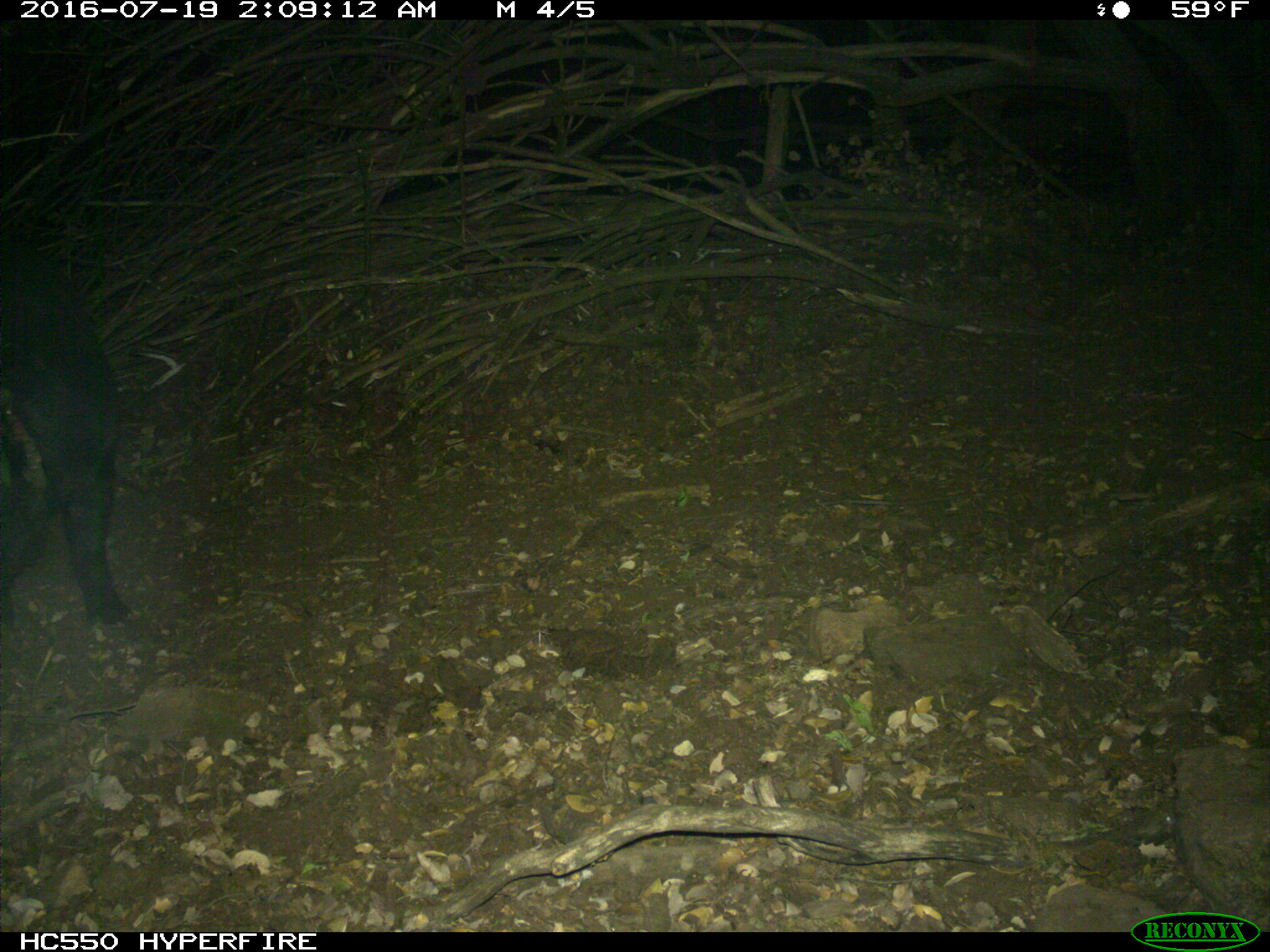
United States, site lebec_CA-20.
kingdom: Animalia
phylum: Chordata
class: Mammalia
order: Artiodactyla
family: Suidae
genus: Sus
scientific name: Sus scrofa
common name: wild boar